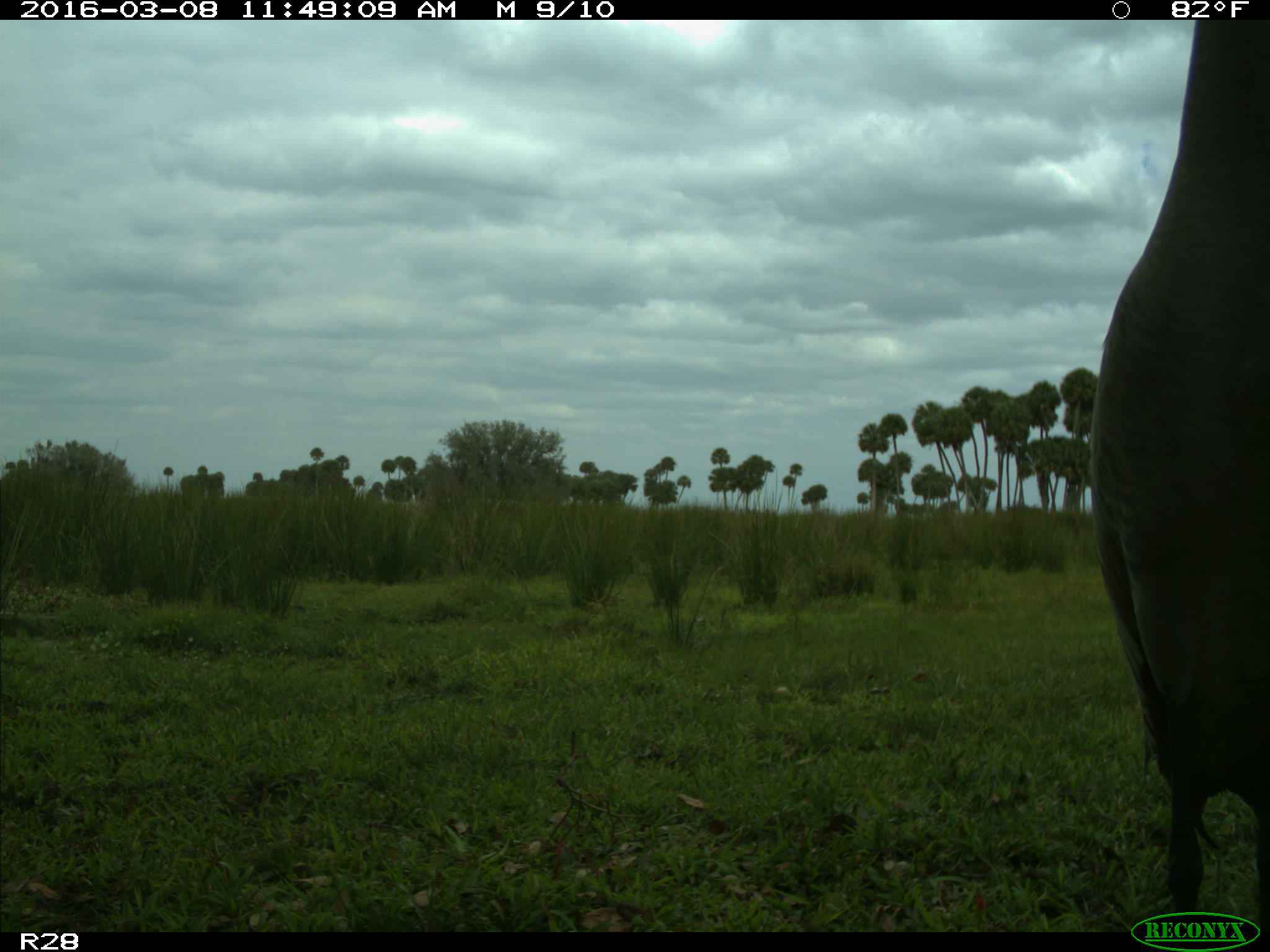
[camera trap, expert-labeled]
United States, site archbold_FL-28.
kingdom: Animalia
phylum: Chordata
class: Aves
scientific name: Aves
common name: birds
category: unidentified bird